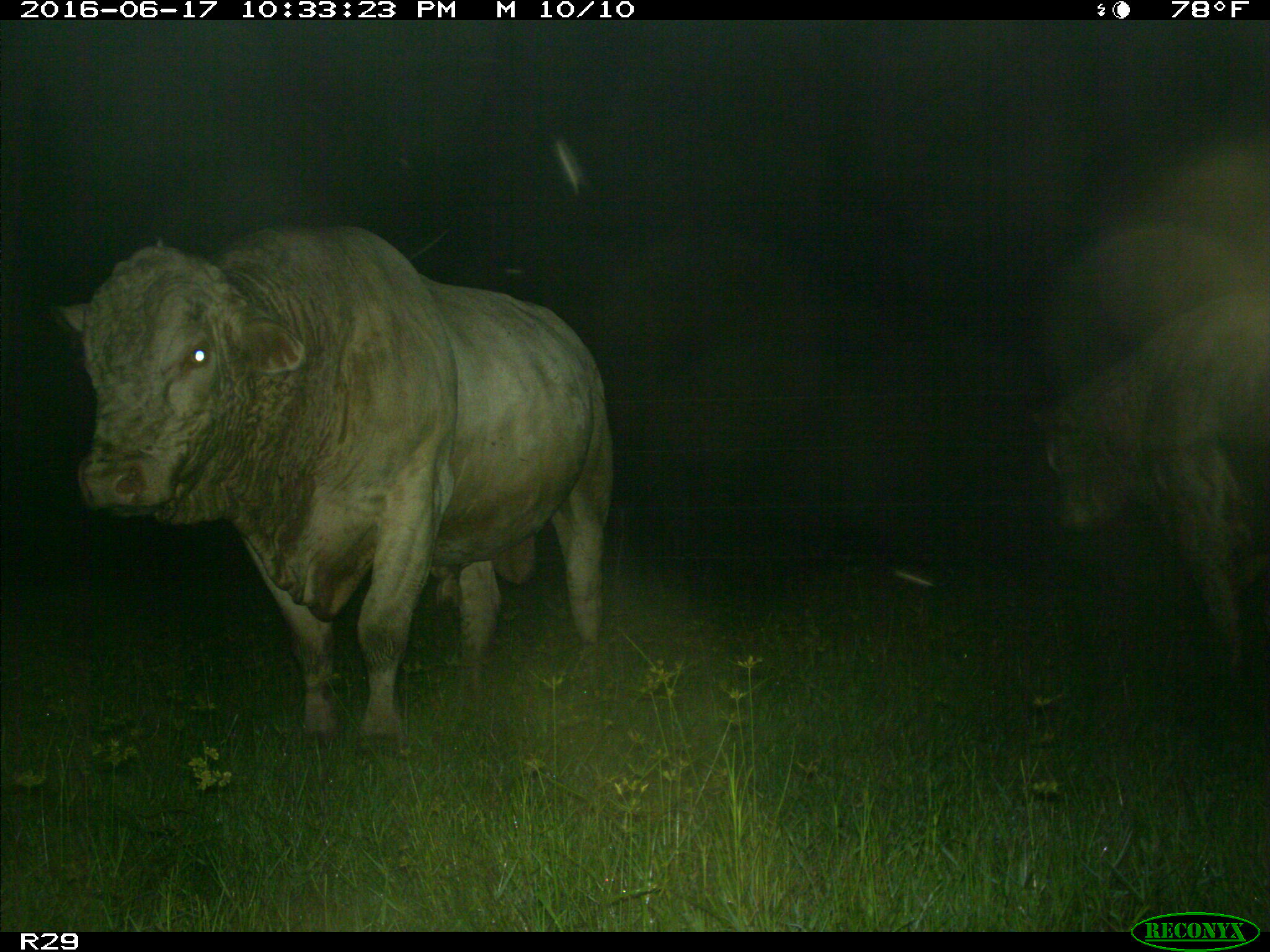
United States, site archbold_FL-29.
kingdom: Animalia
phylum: Chordata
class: Mammalia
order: Artiodactyla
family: Bovidae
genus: Bos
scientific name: Bos taurus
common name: domestic cow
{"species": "Bos taurus (domestic cow)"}